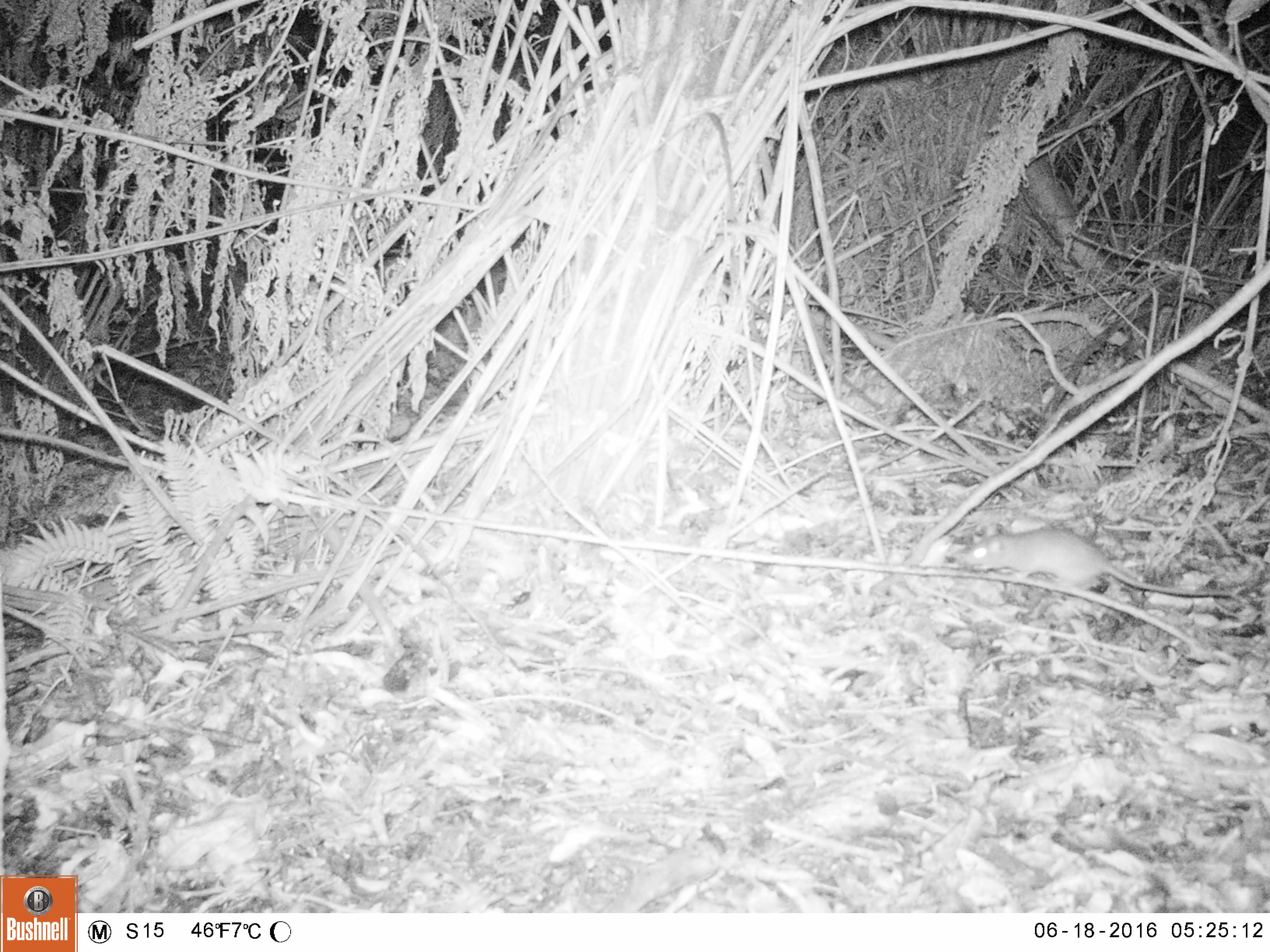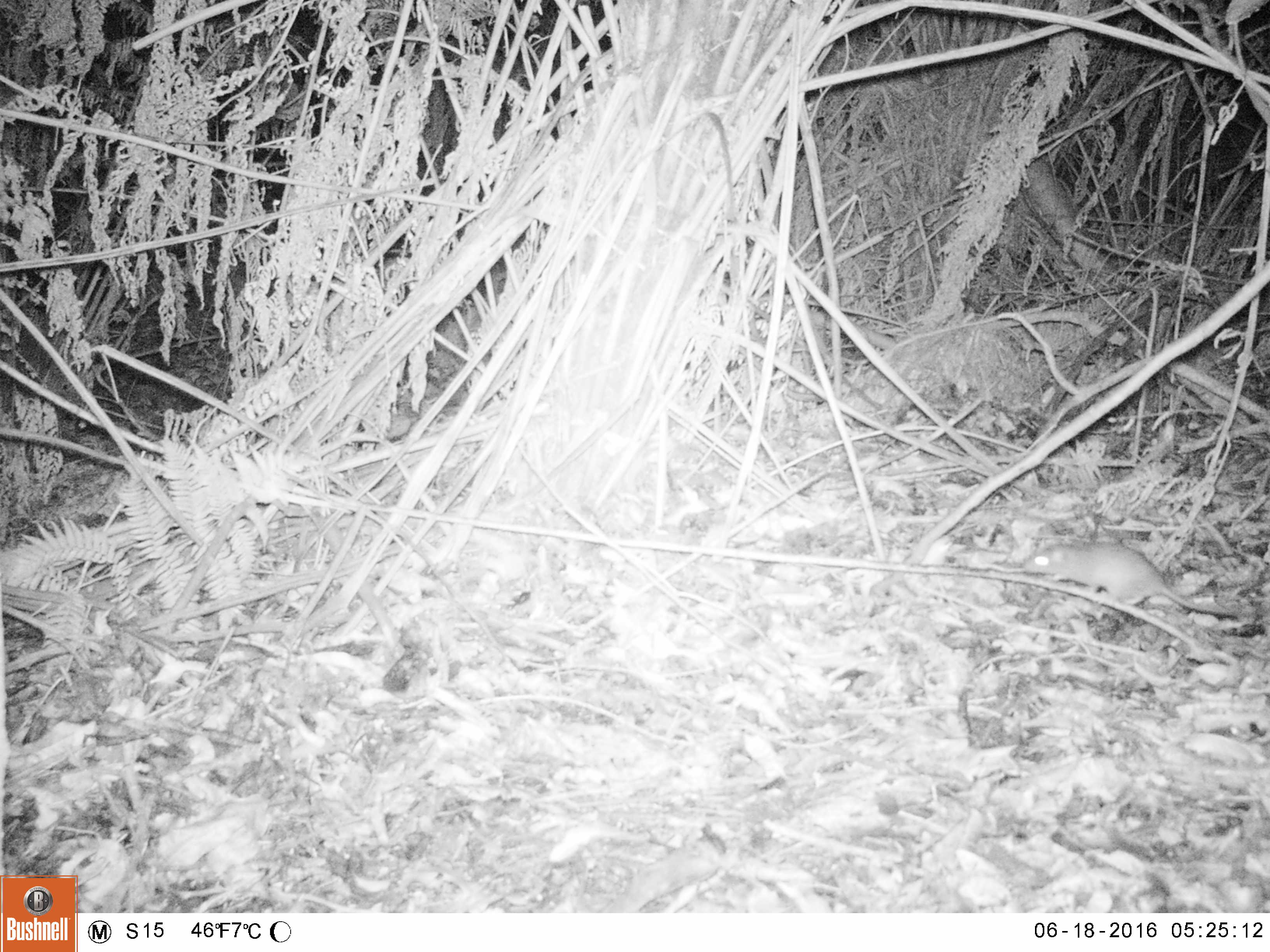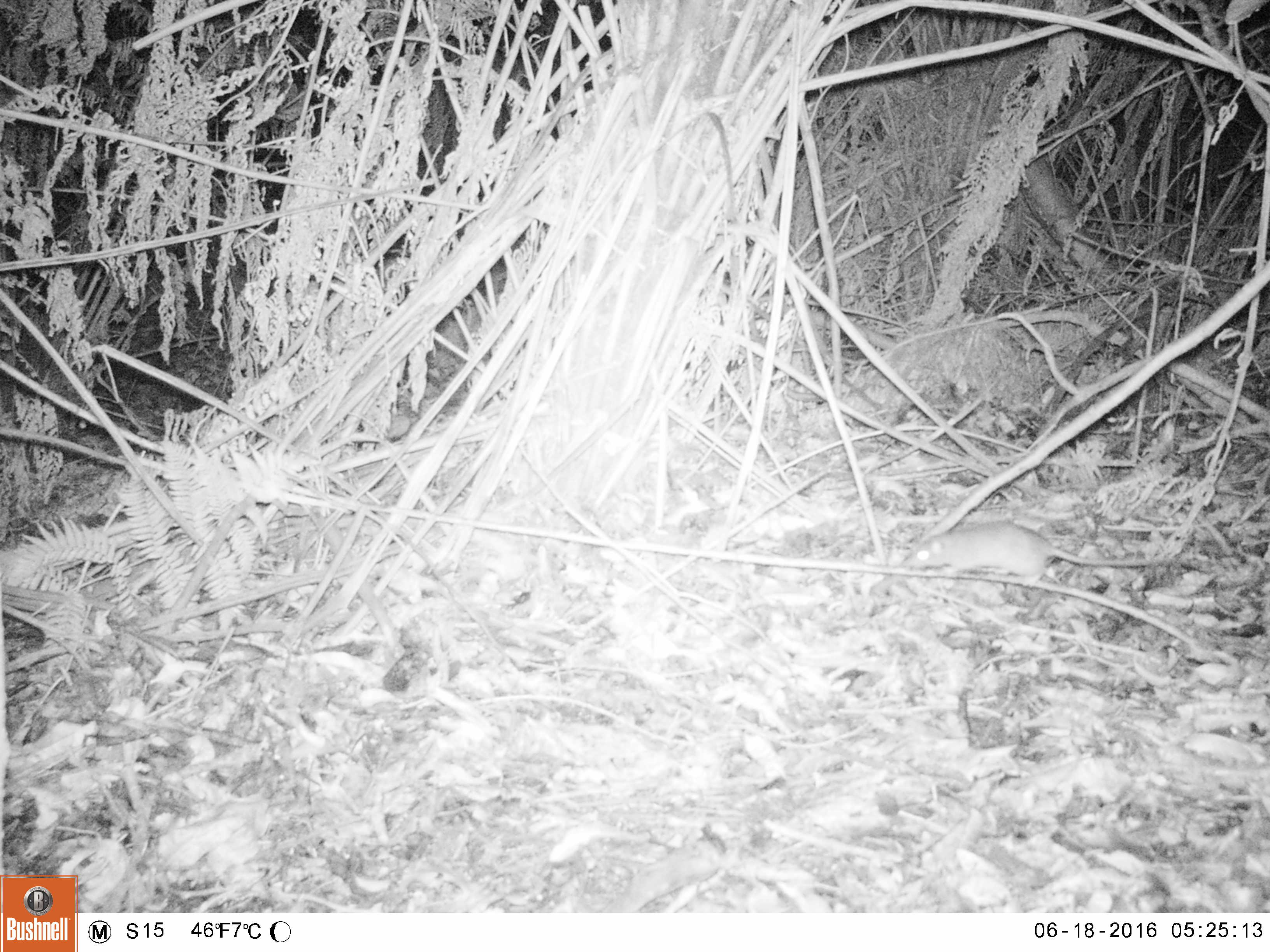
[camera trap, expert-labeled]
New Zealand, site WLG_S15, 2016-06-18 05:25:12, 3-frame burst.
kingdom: Animalia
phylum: Chordata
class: Mammalia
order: Rodentia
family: Muridae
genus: Rattus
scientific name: Rattus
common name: rat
Rat (Rattus).